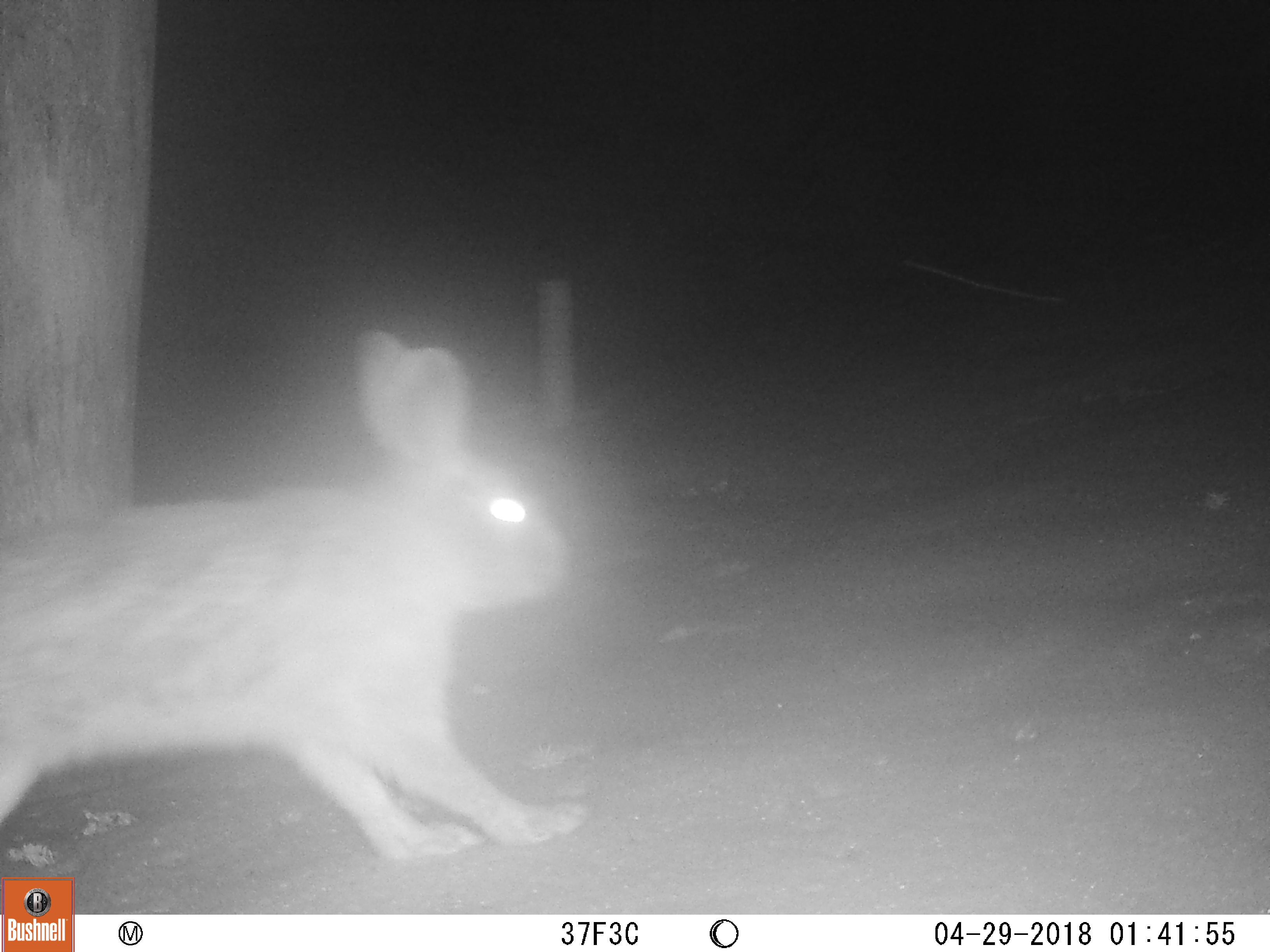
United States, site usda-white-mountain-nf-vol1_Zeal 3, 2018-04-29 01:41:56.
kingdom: Animalia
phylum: Chordata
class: Mammalia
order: Lagomorpha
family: Leporidae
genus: Lepus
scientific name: Lepus americanus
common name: snowshoe hare